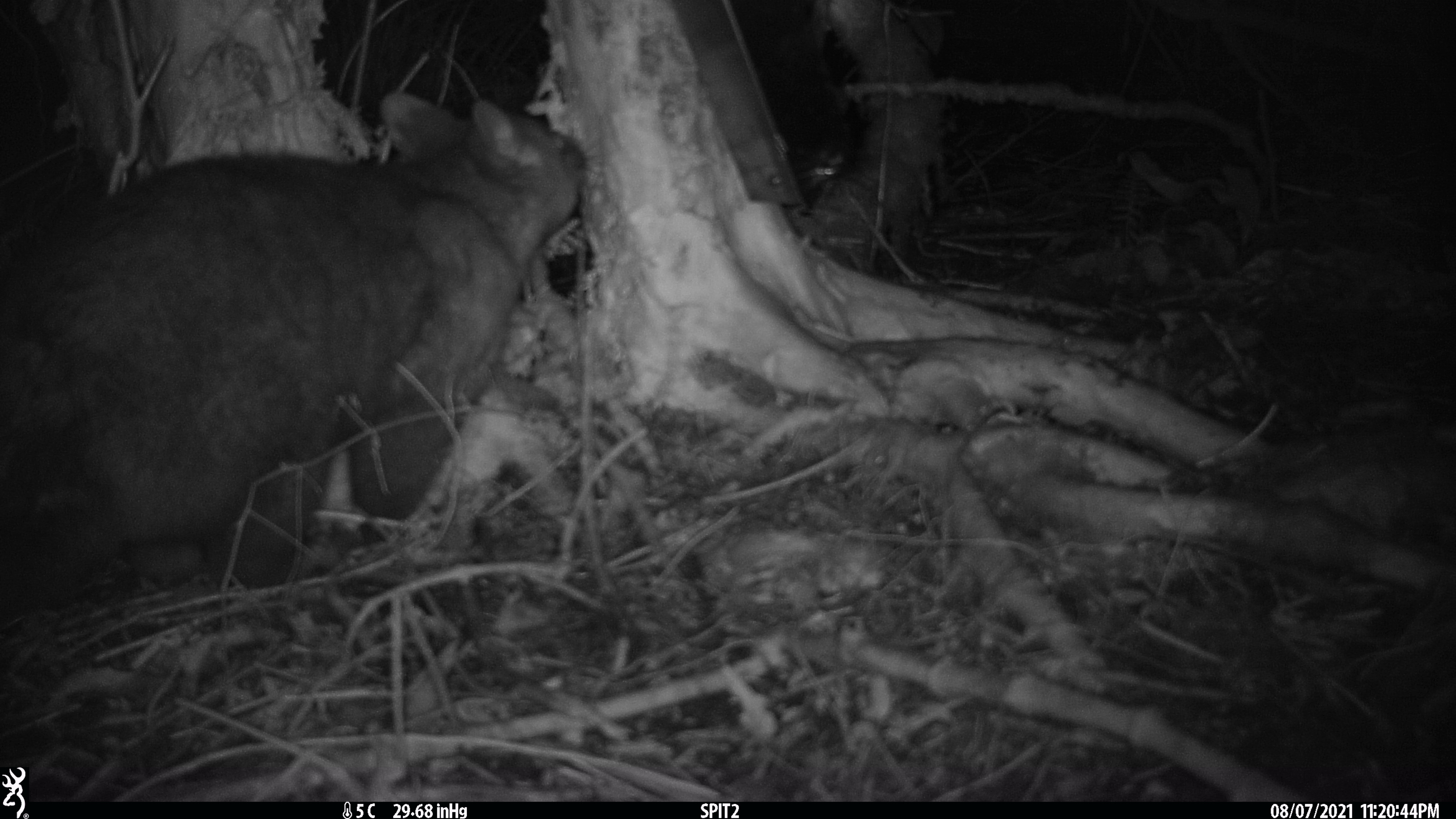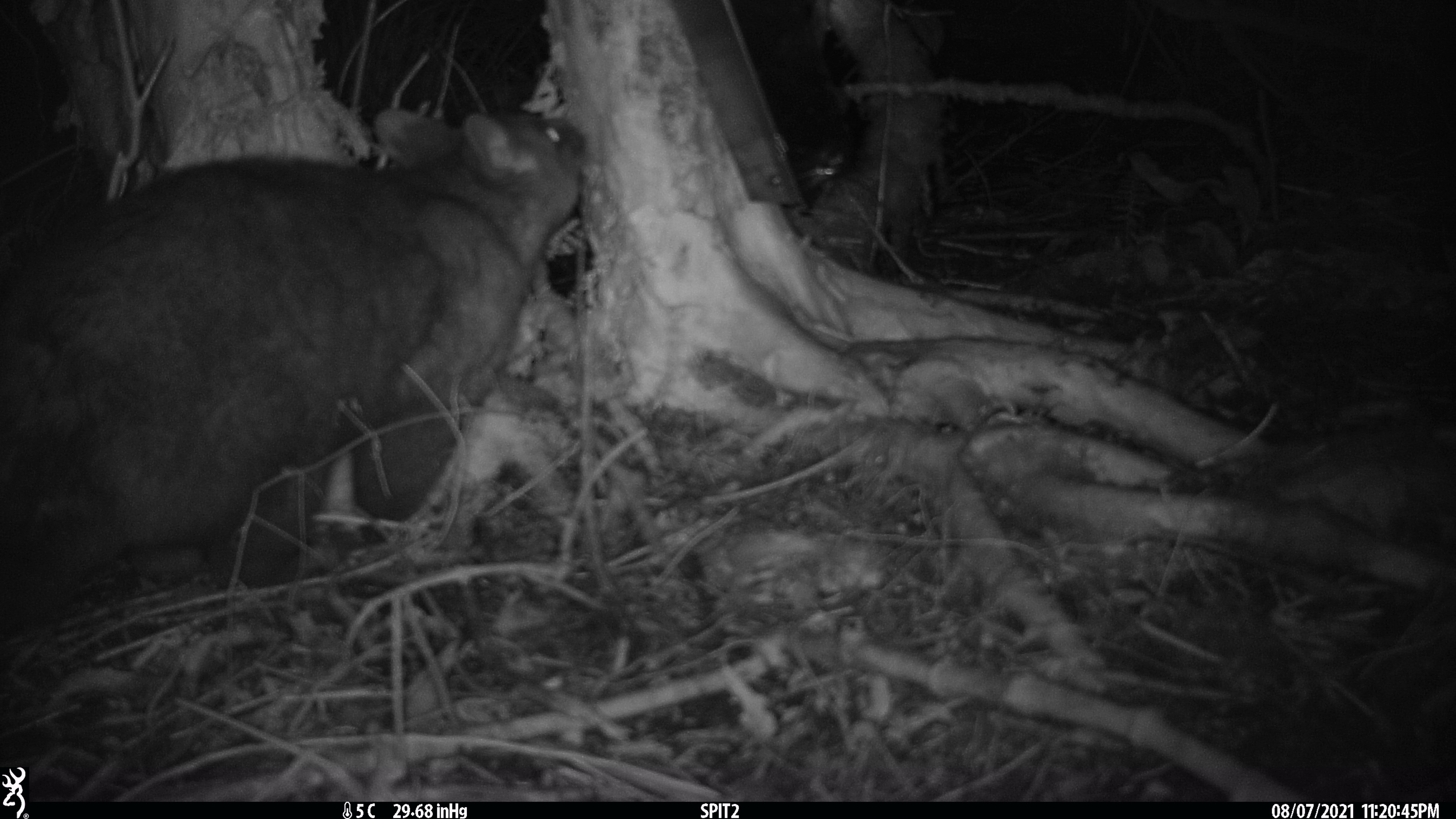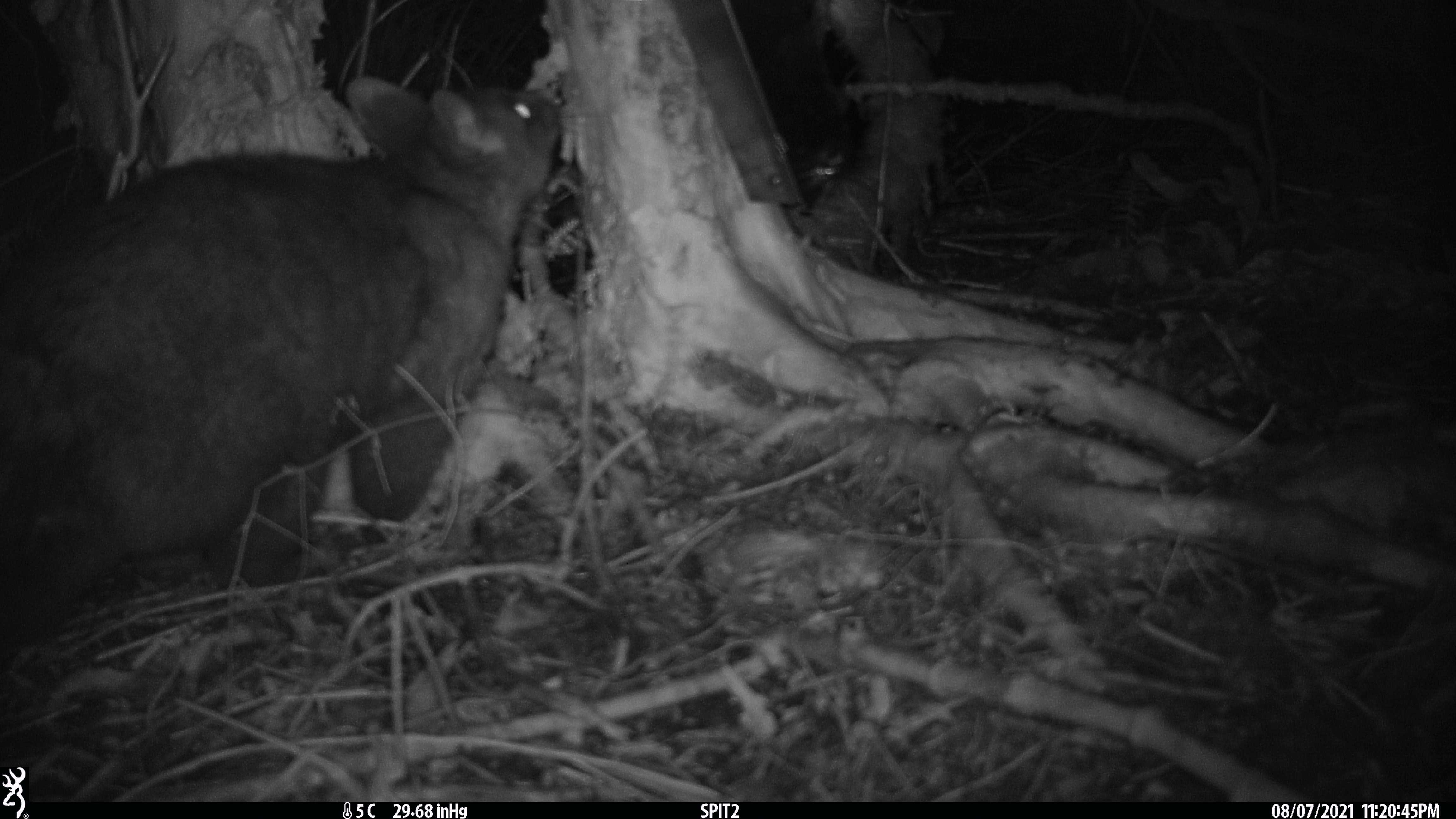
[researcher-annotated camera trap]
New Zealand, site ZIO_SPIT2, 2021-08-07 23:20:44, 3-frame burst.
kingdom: Animalia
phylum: Chordata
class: Mammalia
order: Diprotodontia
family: Phalangeridae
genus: Trichosurus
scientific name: Trichosurus vulpecula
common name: common brushtail possum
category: possum